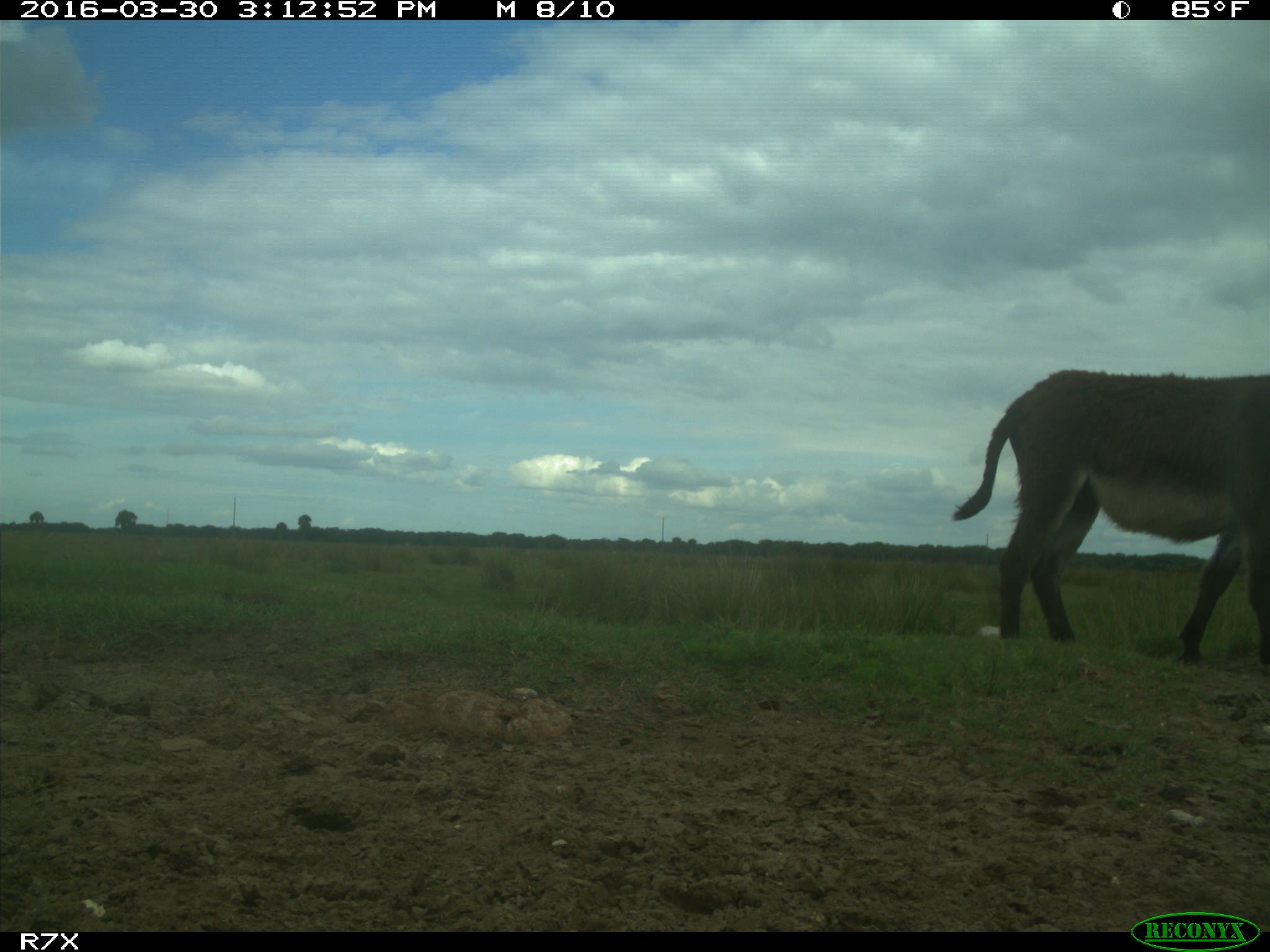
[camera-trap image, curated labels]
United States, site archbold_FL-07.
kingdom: Animalia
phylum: Chordata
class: Mammalia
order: Perissodactyla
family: Equidae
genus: Equus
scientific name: Equus africanus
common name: african wild ass